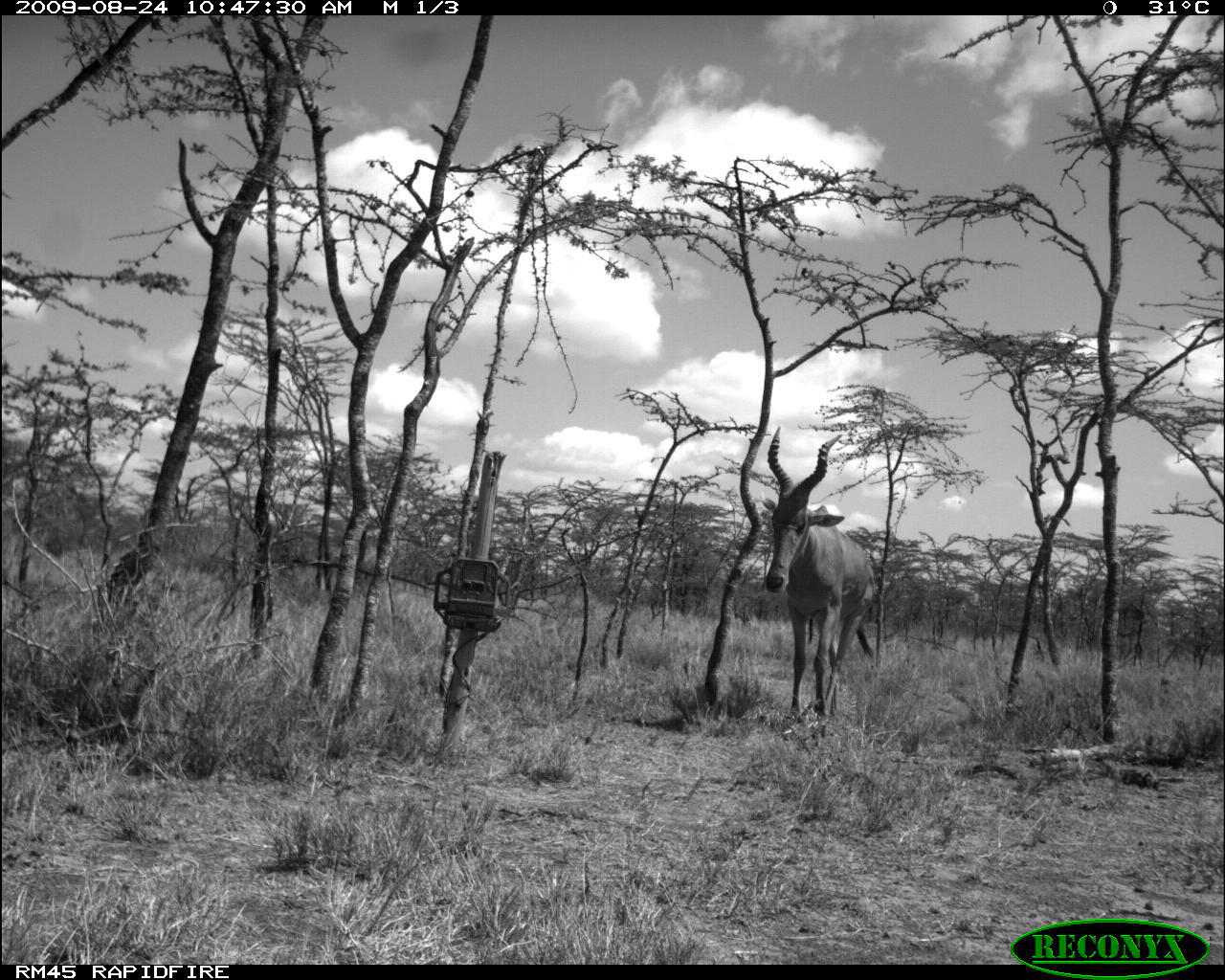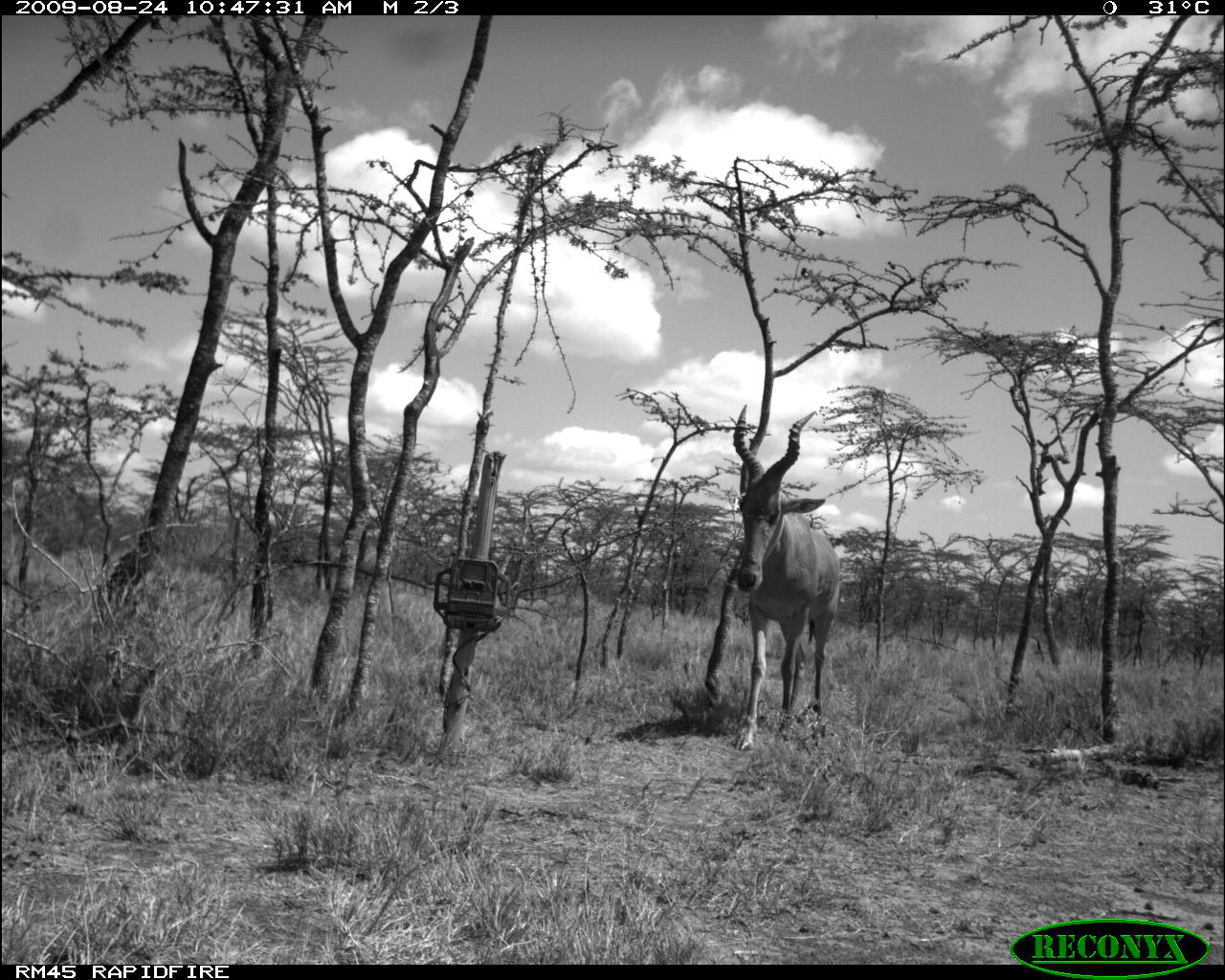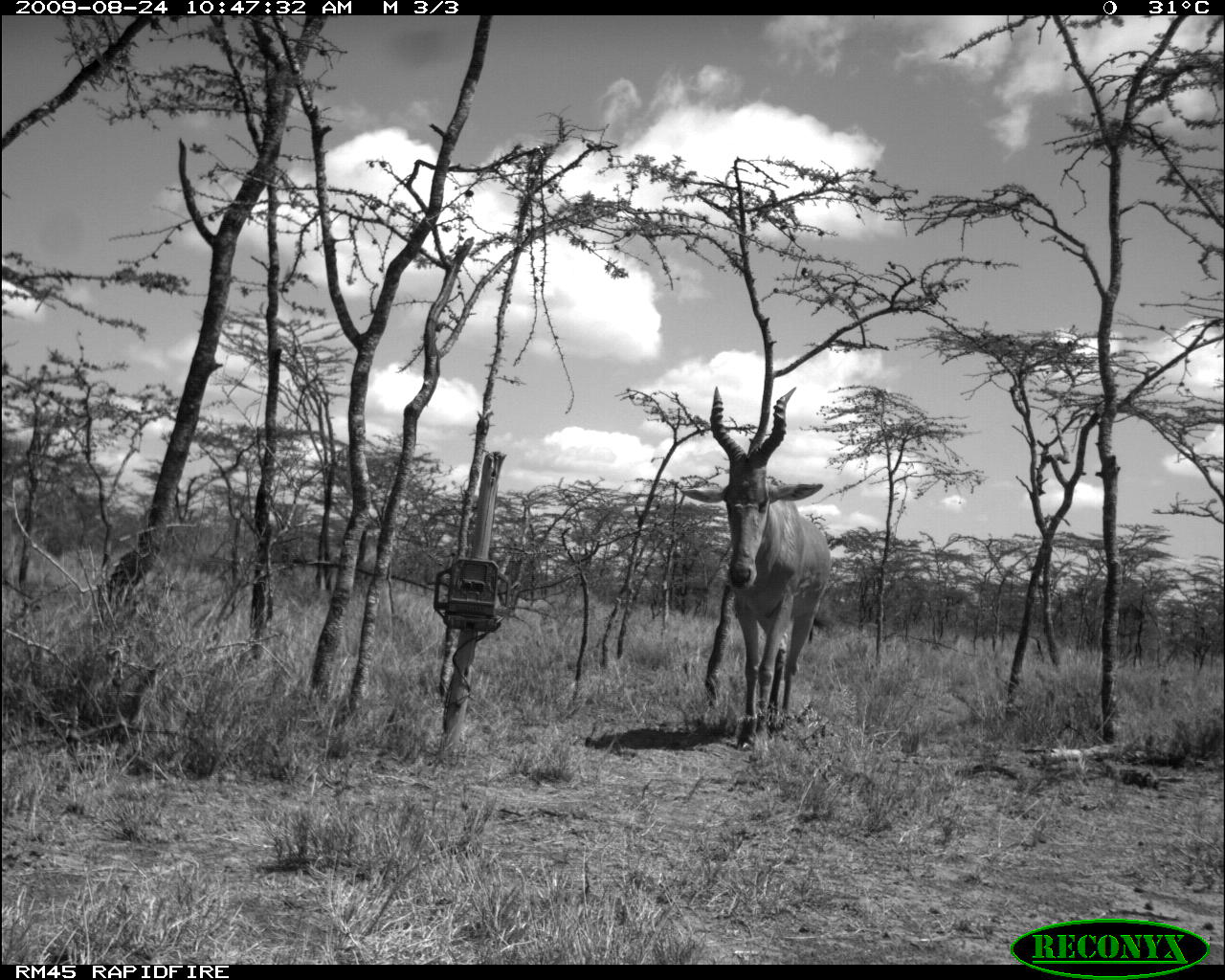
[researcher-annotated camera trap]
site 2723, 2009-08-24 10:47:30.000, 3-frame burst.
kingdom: Animalia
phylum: Chordata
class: Mammalia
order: Artiodactyla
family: Bovidae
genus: Alcelaphus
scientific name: Alcelaphus buselaphus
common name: hartebeest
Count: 1.